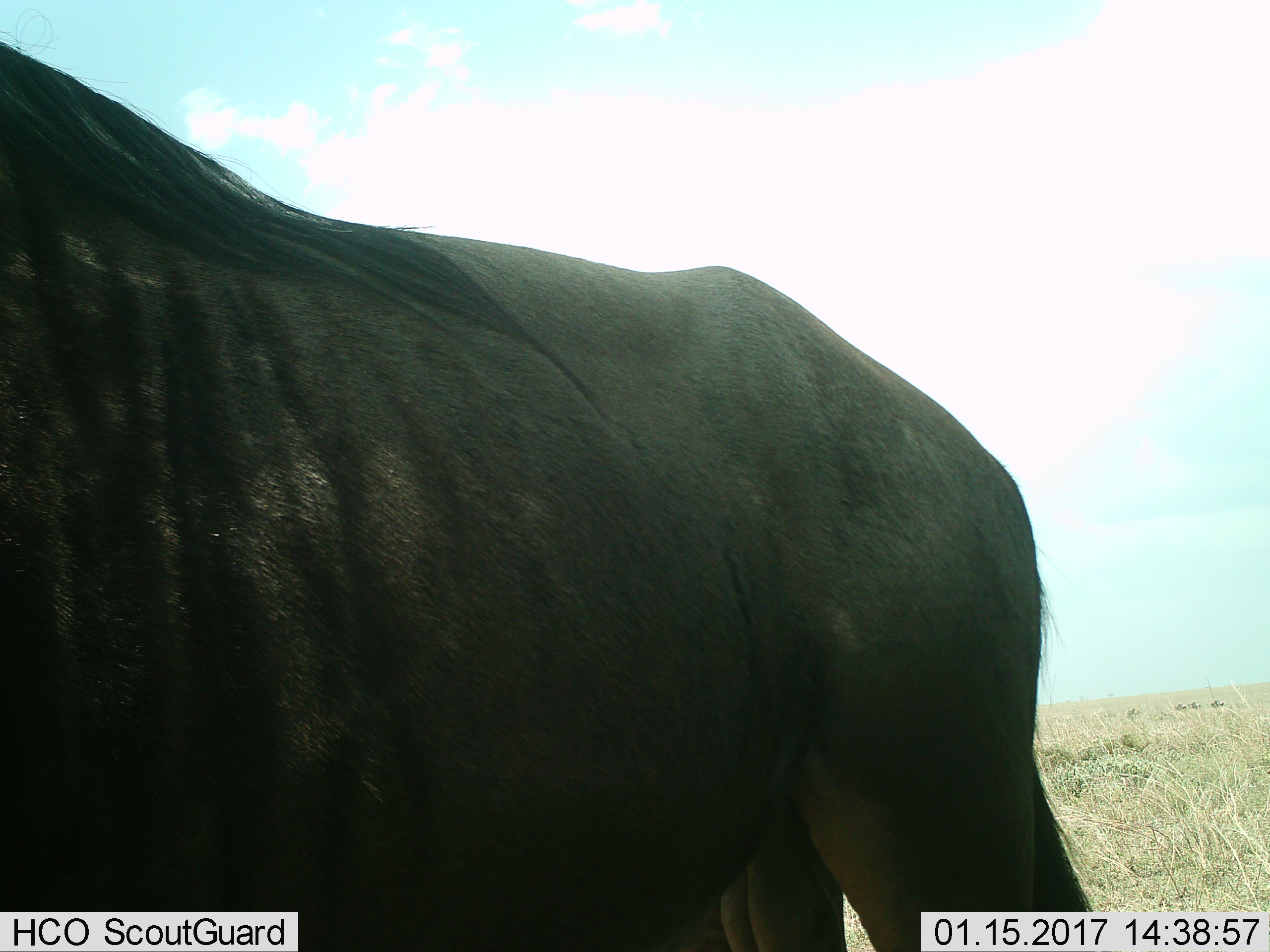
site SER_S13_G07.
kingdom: Animalia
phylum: Chordata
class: Mammalia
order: Artiodactyla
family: Bovidae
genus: Connochaetes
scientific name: Connochaetes taurinus taurinus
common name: blue wildebeest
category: wildebeestblue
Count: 1.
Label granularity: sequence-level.